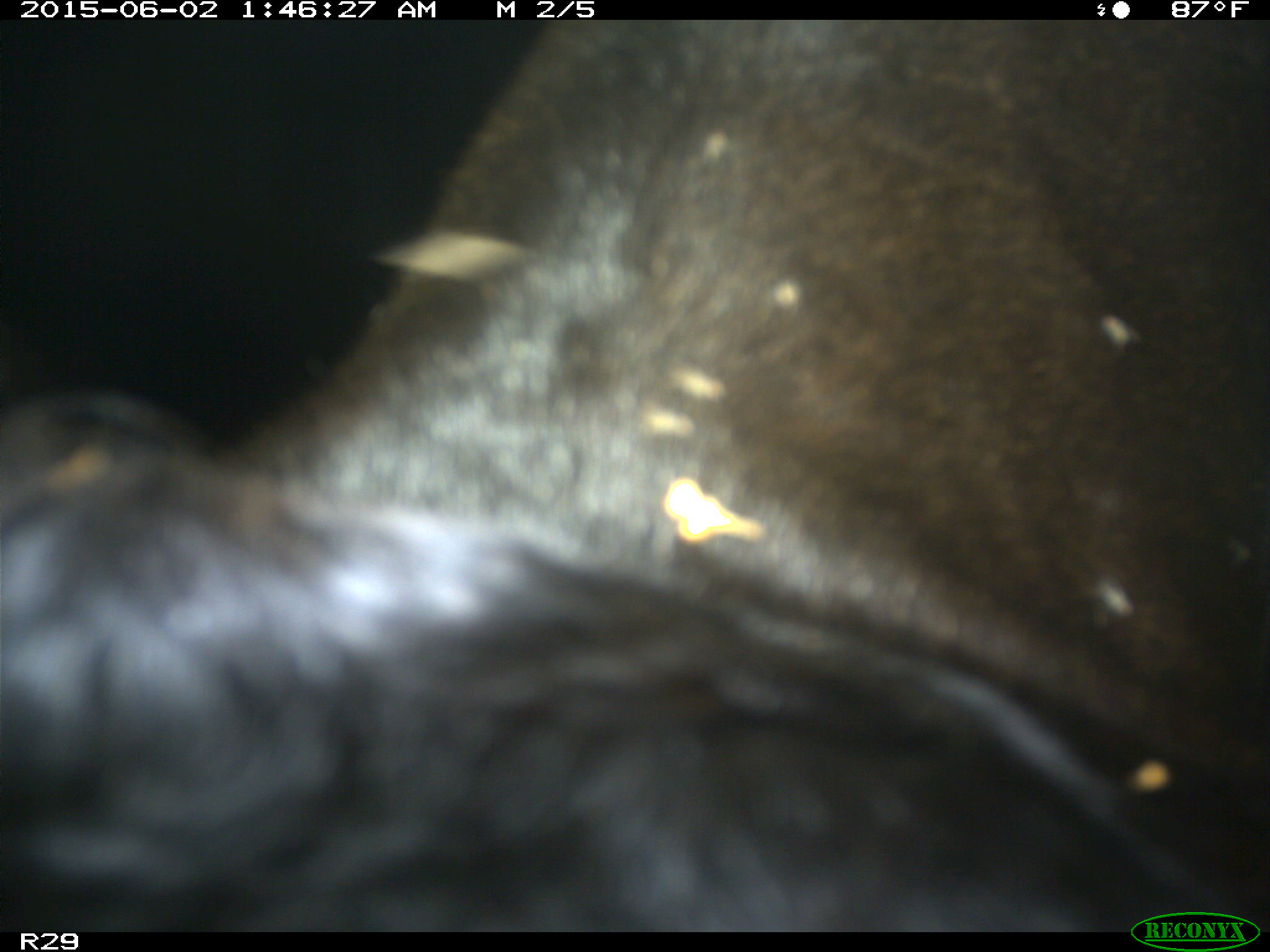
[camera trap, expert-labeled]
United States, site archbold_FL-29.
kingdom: Animalia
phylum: Chordata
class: Mammalia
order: Artiodactyla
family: Bovidae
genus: Bos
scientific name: Bos taurus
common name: domestic cow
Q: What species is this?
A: Bos taurus (domestic cow).